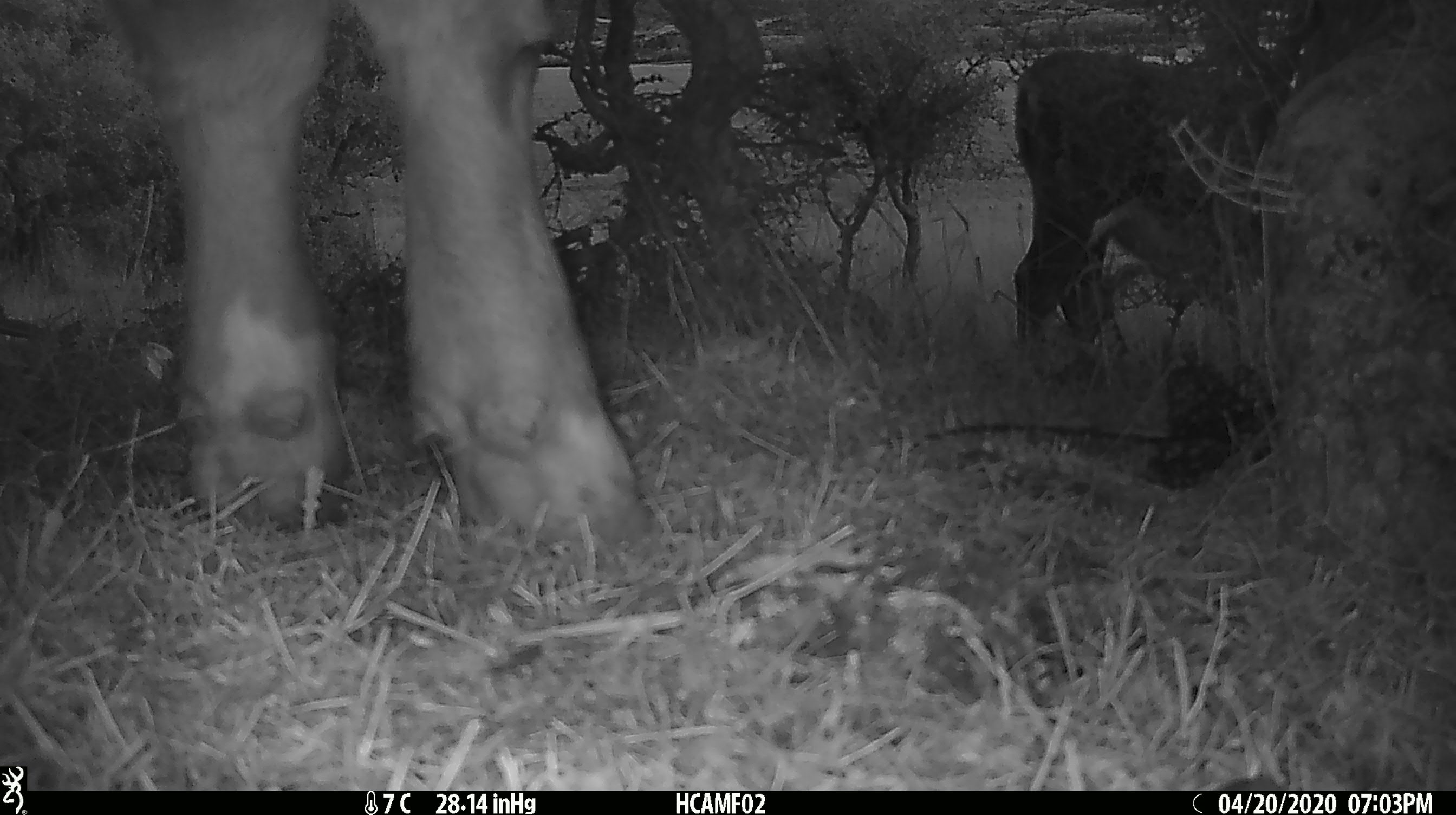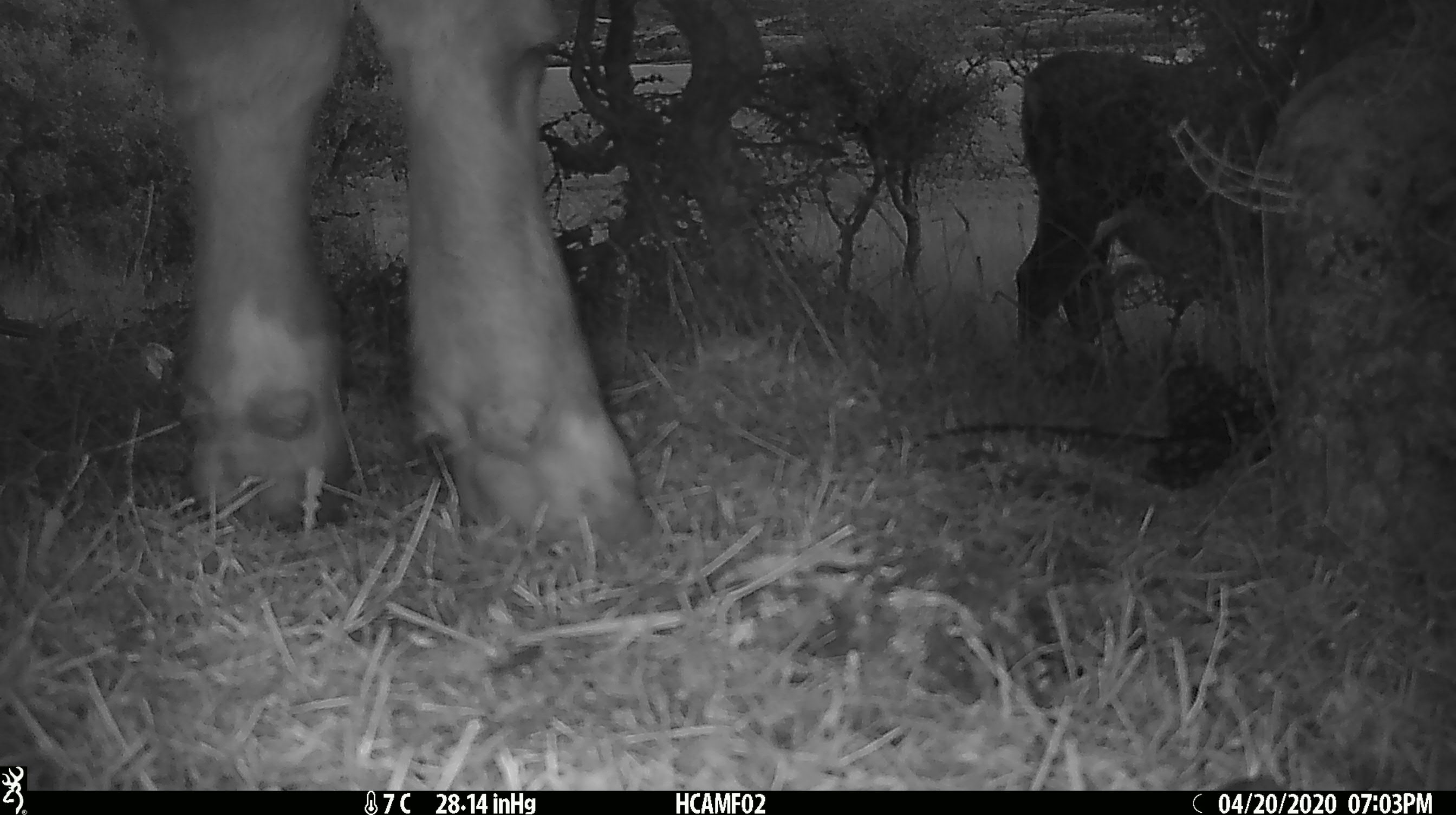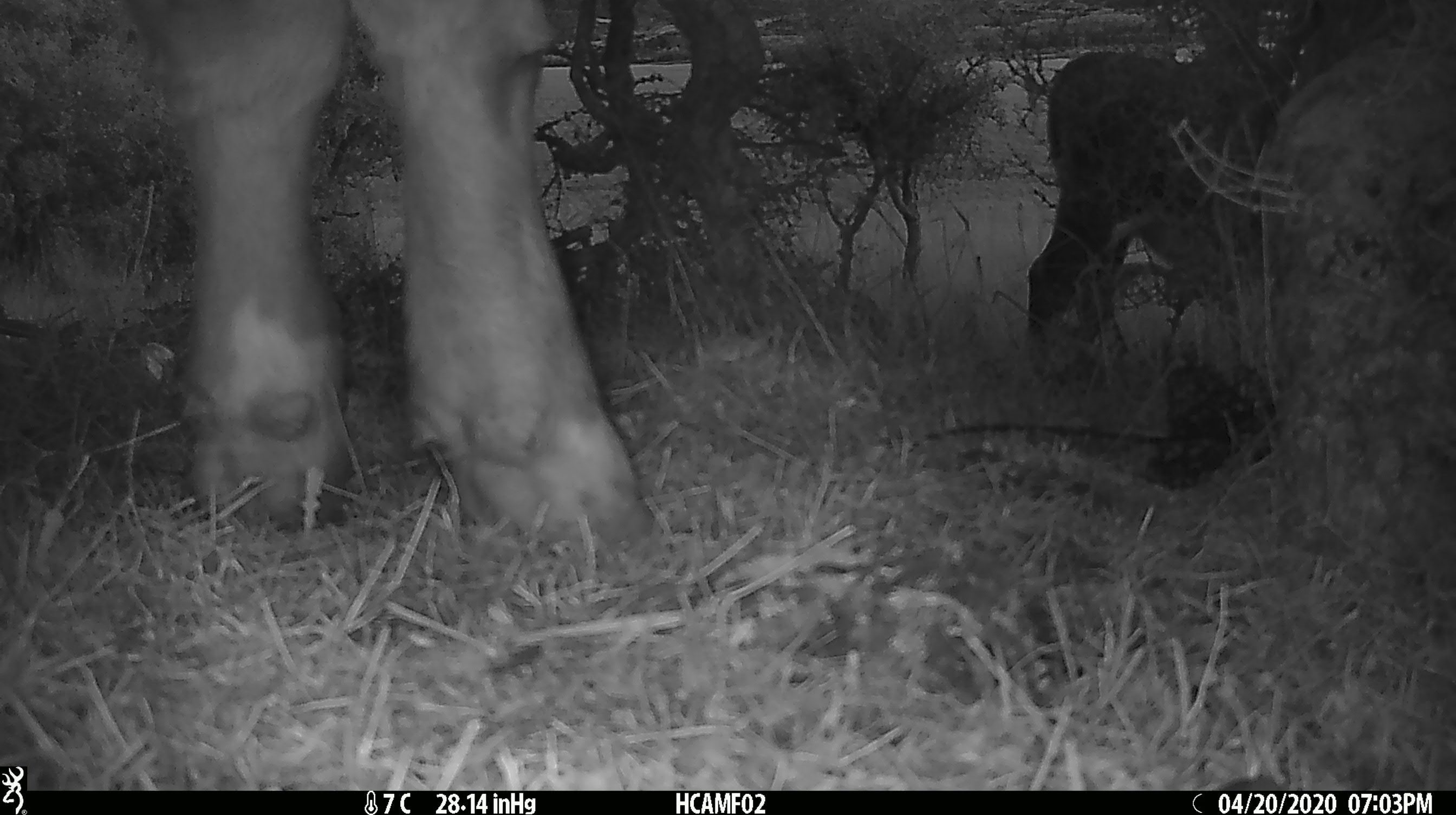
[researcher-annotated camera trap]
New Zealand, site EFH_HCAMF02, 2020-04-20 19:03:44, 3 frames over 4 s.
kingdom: Animalia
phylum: Chordata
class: Mammalia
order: Artiodactyla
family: Bovidae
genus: Bos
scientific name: Bos taurus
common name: domestic cow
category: cow